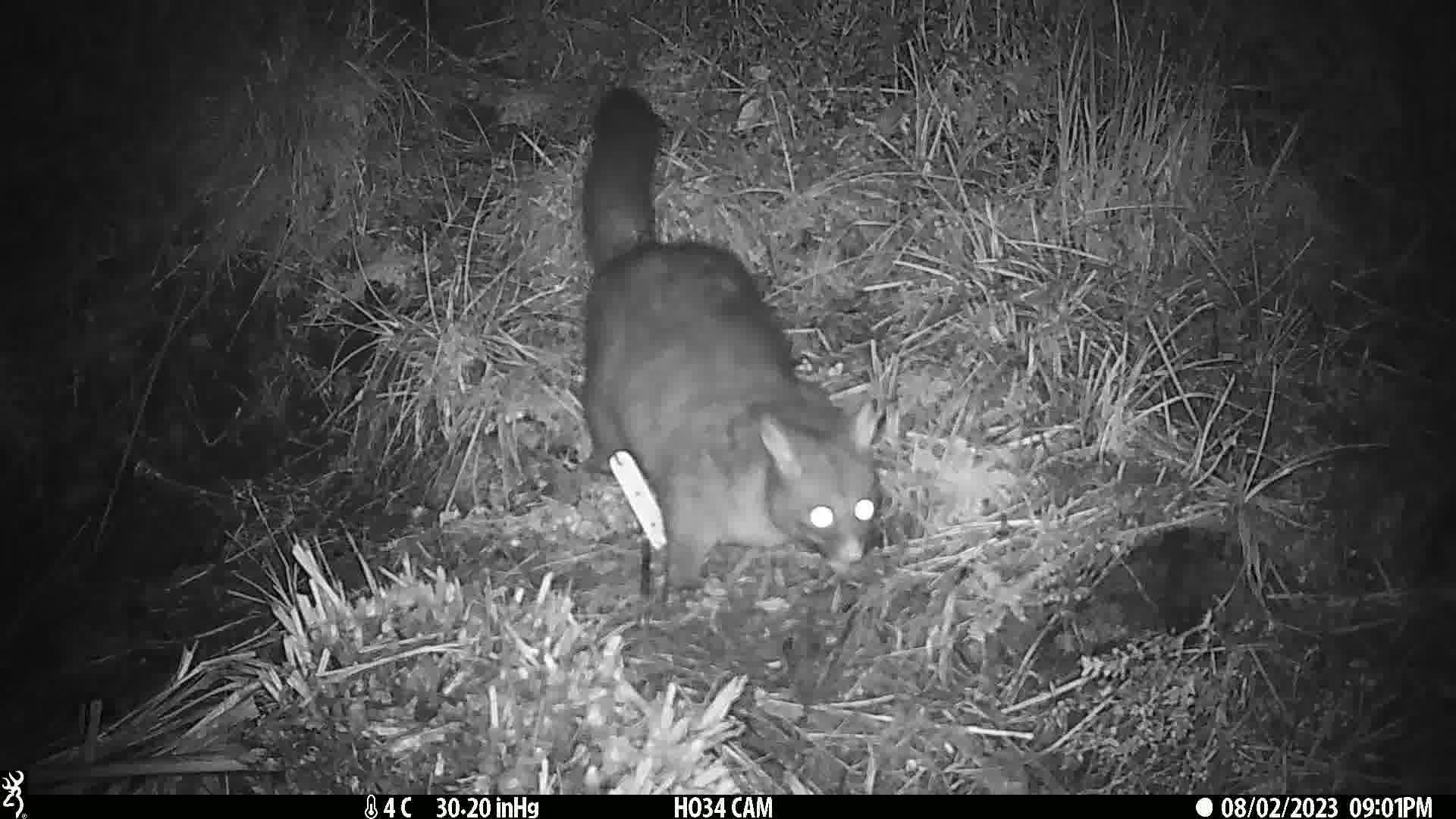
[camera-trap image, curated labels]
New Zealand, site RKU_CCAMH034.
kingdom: Animalia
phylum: Chordata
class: Mammalia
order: Diprotodontia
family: Phalangeridae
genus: Trichosurus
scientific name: Trichosurus vulpecula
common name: common brushtail possum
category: possum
Possum (common brushtail possum) (Trichosurus vulpecula).